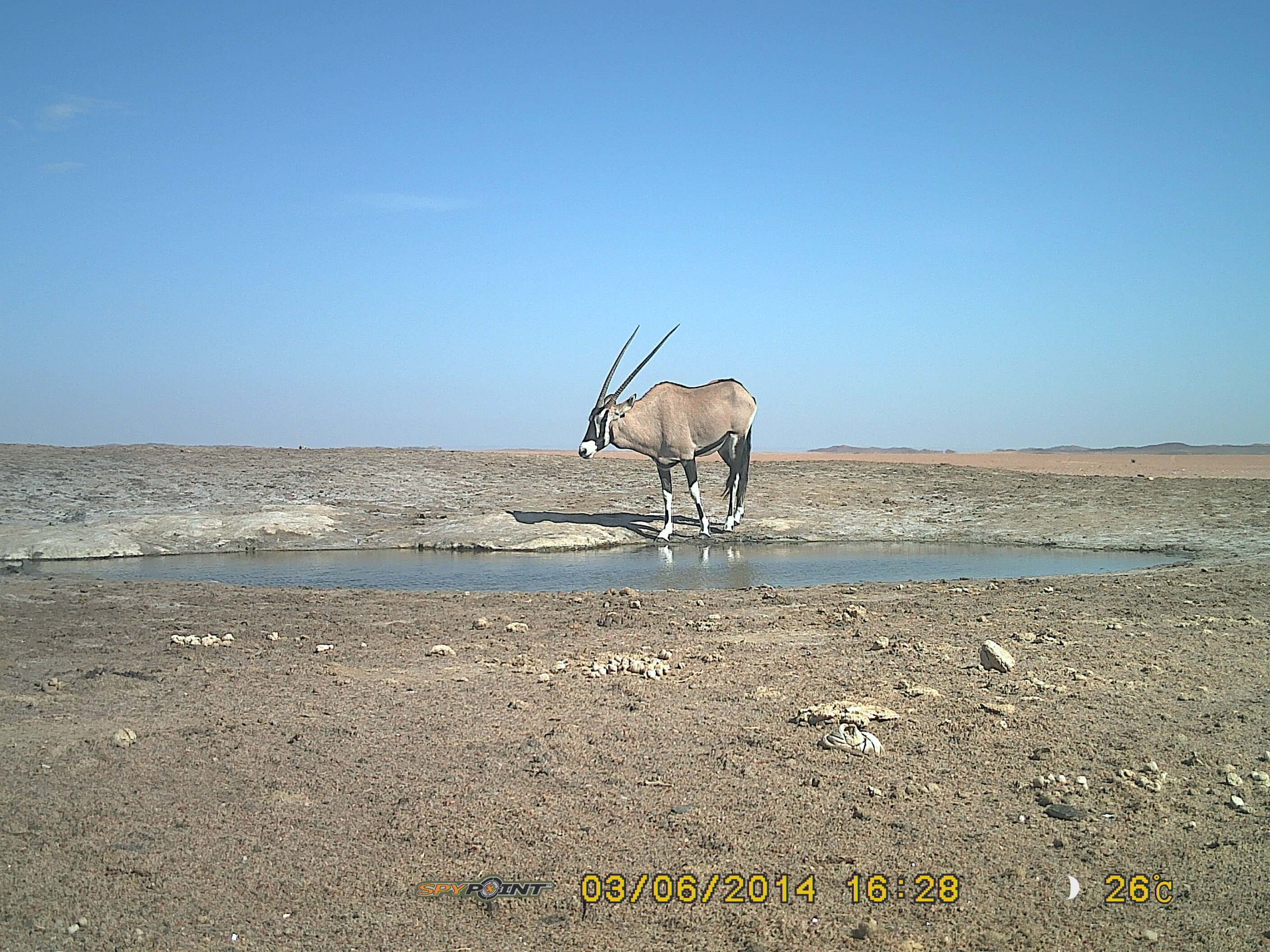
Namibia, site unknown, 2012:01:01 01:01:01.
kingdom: Animalia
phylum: Chordata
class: Mammalia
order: Artiodactyla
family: Bovidae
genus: Oryx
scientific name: Oryx gazella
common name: gemsbok